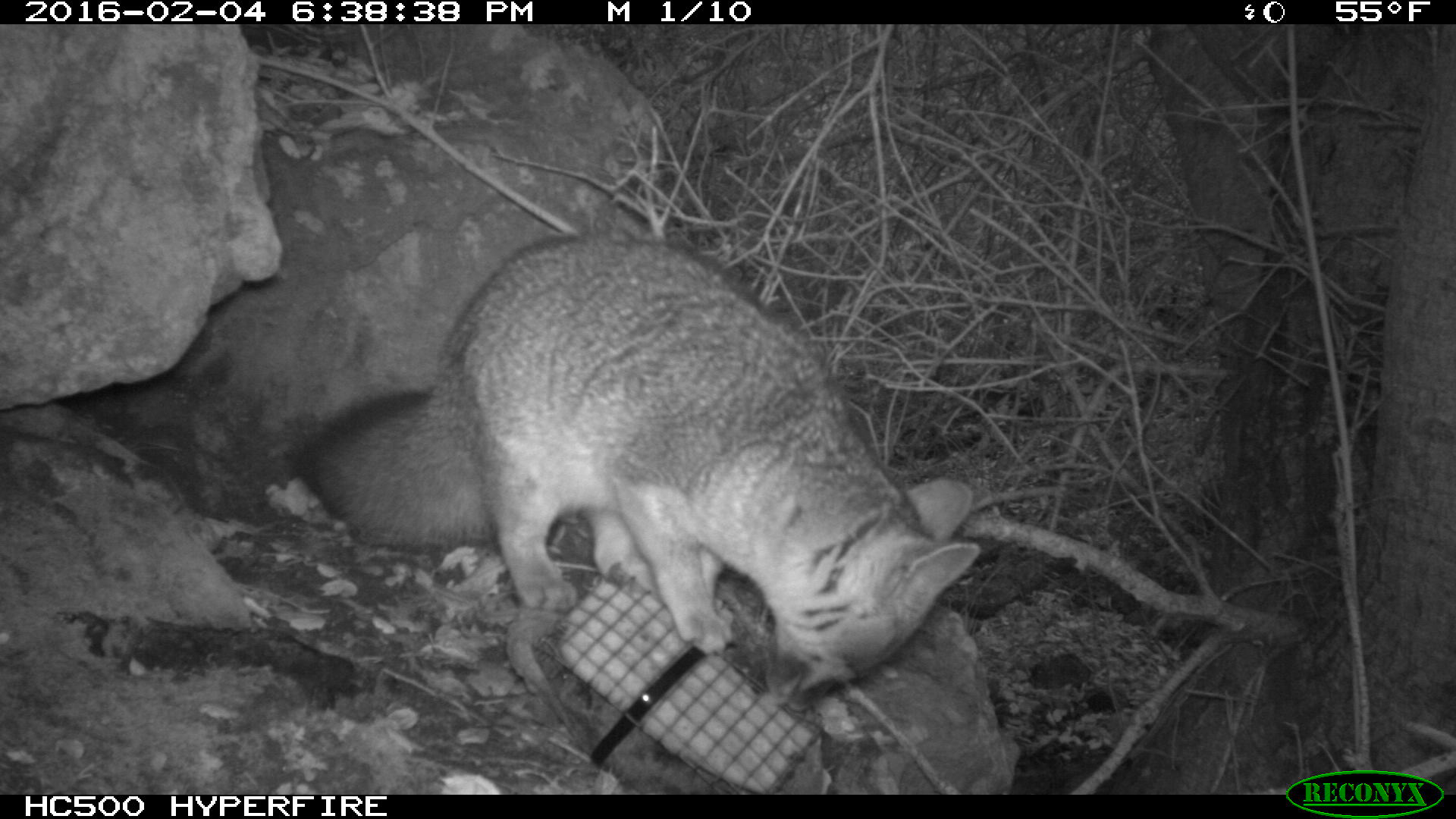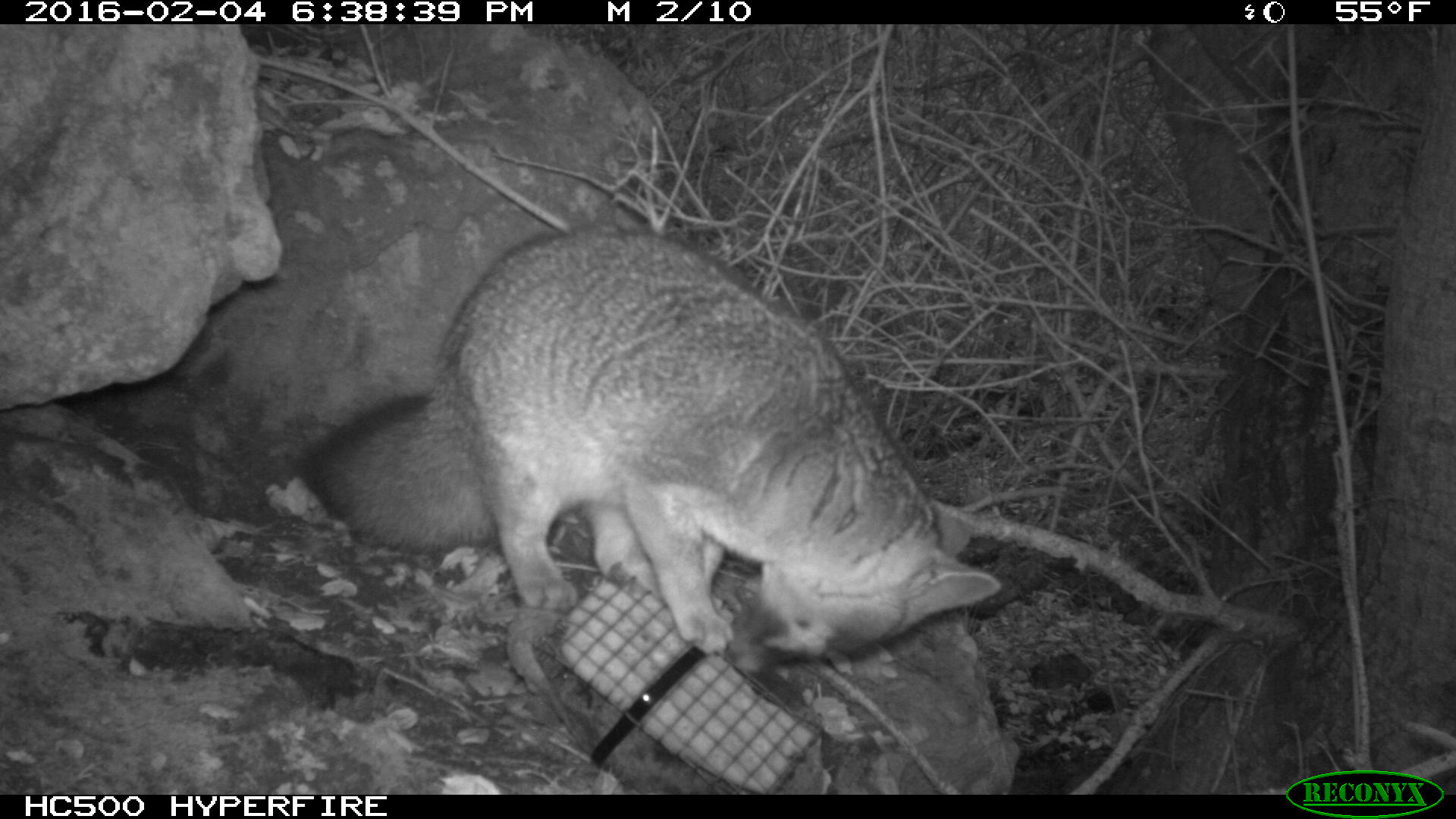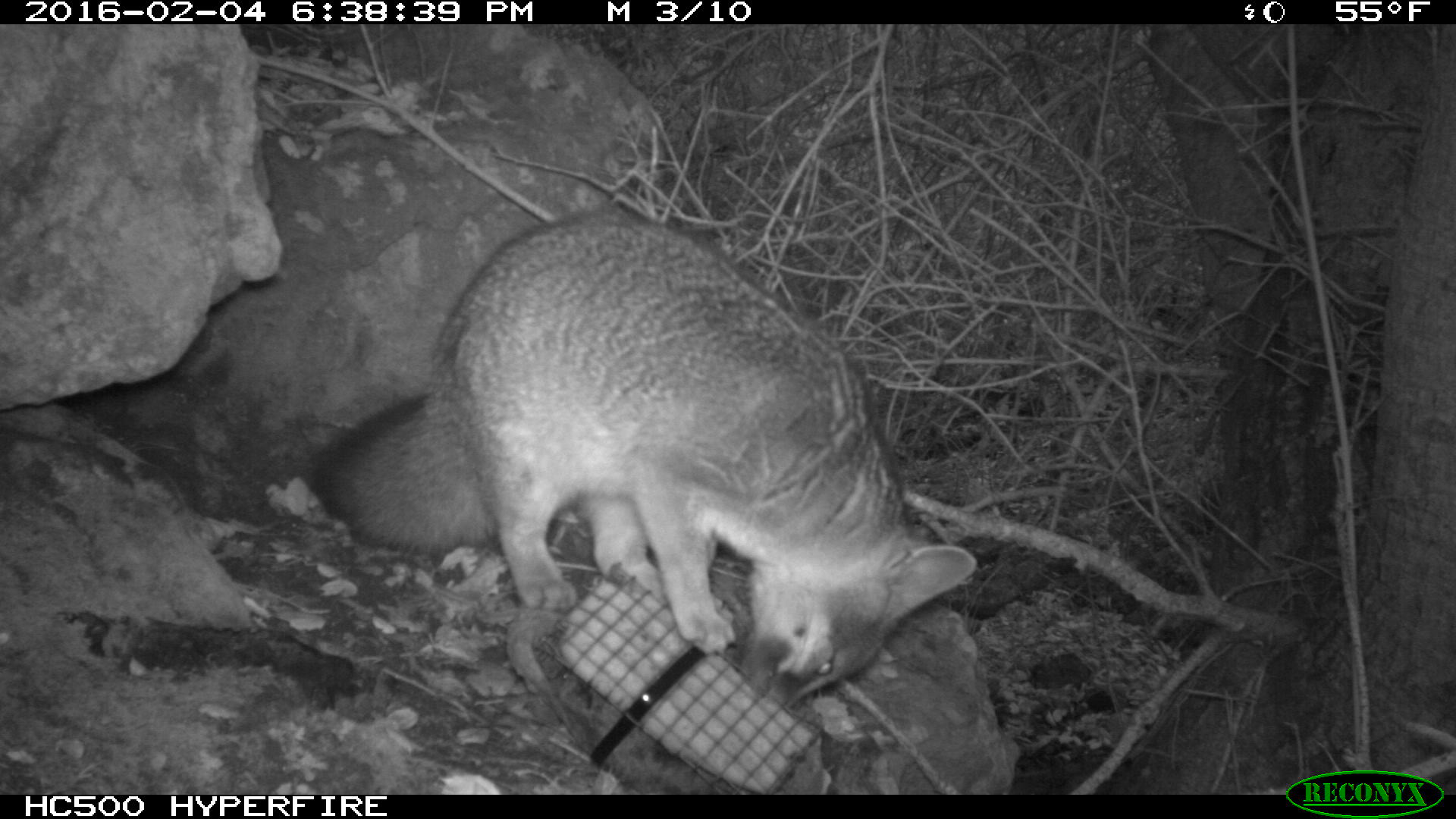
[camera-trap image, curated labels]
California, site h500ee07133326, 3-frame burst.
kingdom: Animalia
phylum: Chordata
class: Mammalia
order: Carnivora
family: Canidae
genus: Urocyon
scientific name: Urocyon littoralis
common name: island fox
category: fox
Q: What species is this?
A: Fox (island fox) (Urocyon littoralis).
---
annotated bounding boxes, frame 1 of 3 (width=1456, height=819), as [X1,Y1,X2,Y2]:
fox: [284,231,977,715]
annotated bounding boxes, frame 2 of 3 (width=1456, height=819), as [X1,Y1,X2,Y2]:
fox: [284,224,1003,681]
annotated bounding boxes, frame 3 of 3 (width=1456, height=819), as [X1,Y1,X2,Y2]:
fox: [308,210,978,711]